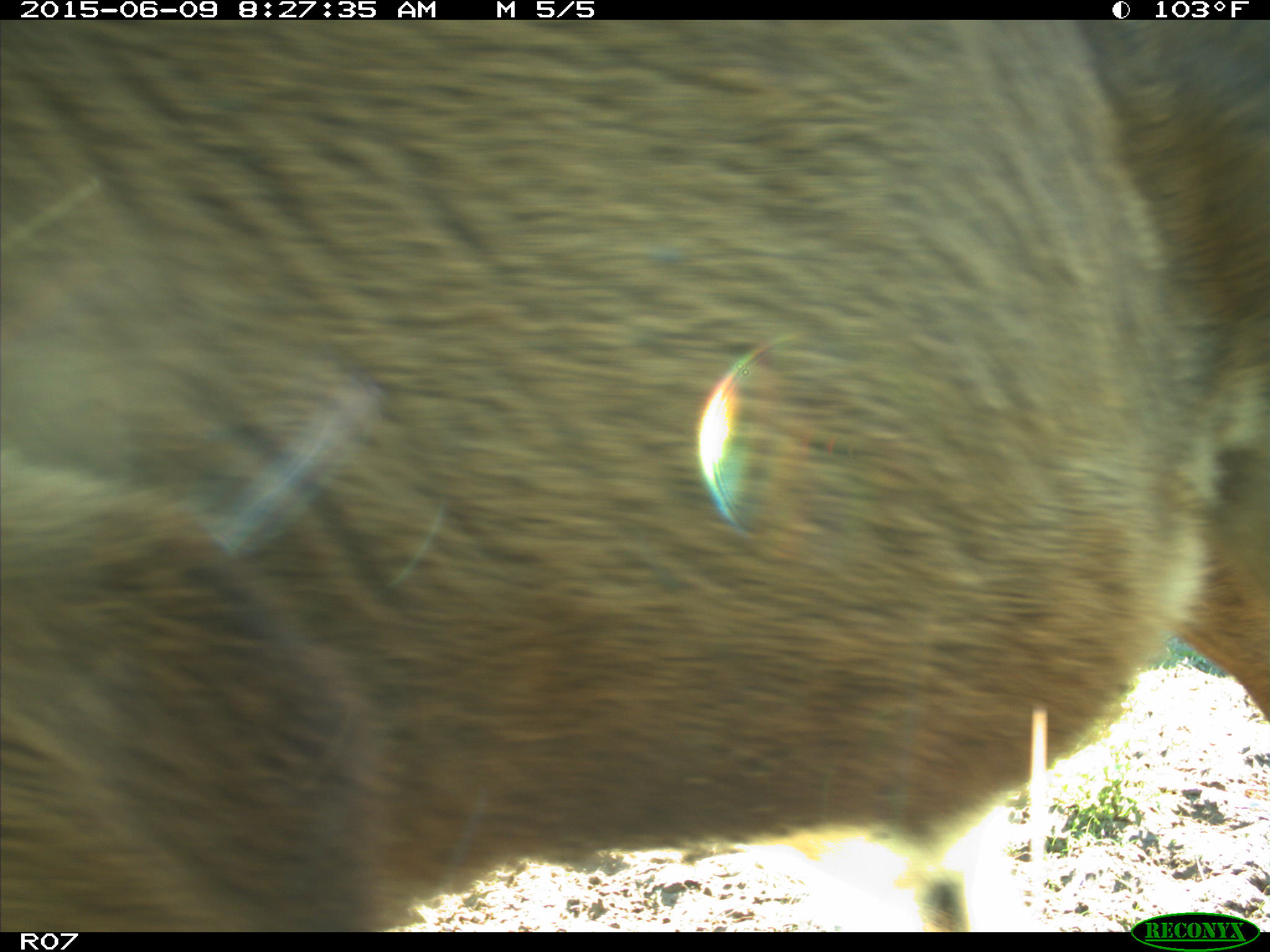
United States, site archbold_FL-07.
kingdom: Animalia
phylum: Chordata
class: Mammalia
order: Artiodactyla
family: Bovidae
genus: Bos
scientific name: Bos taurus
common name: domestic cow